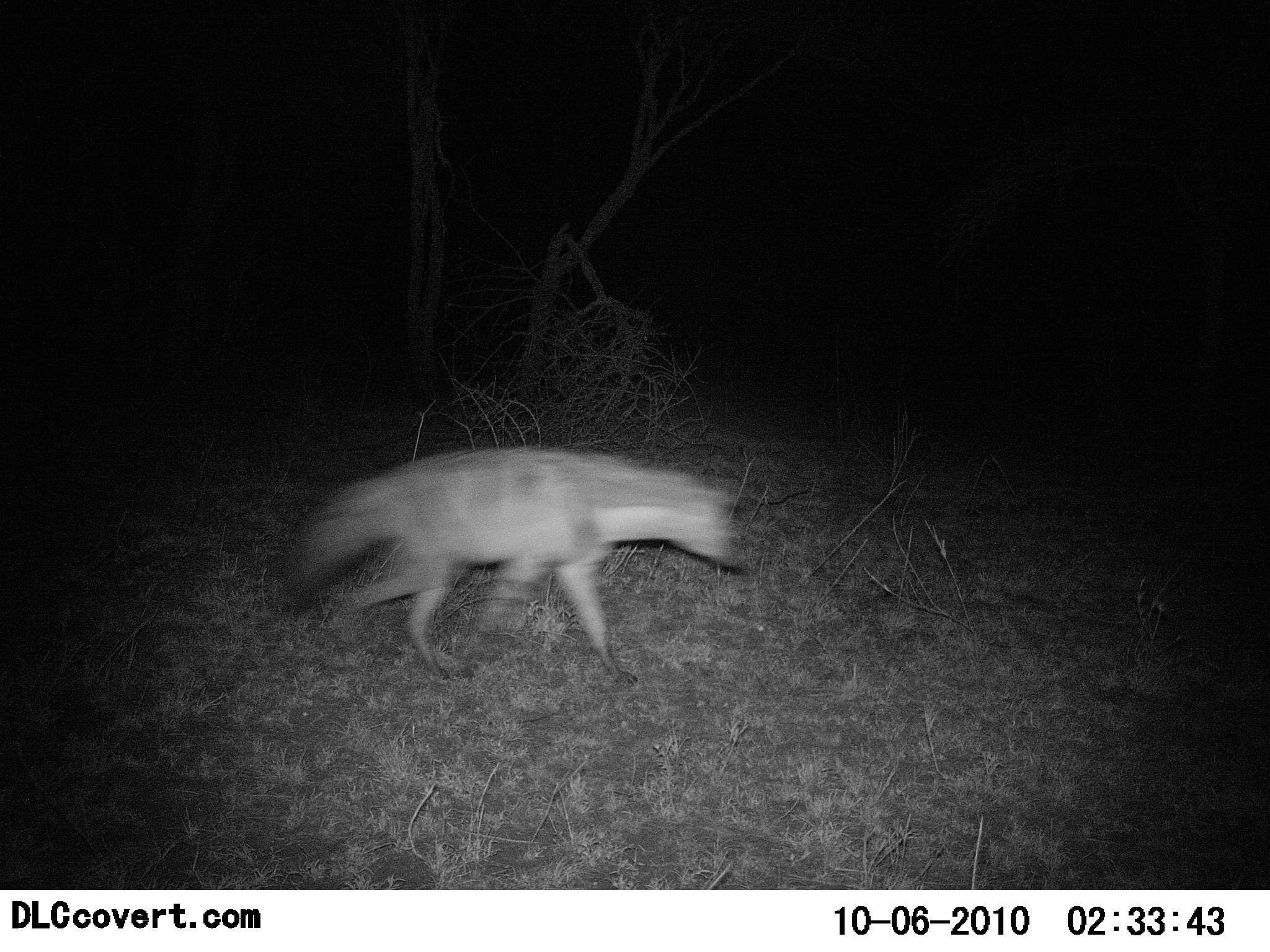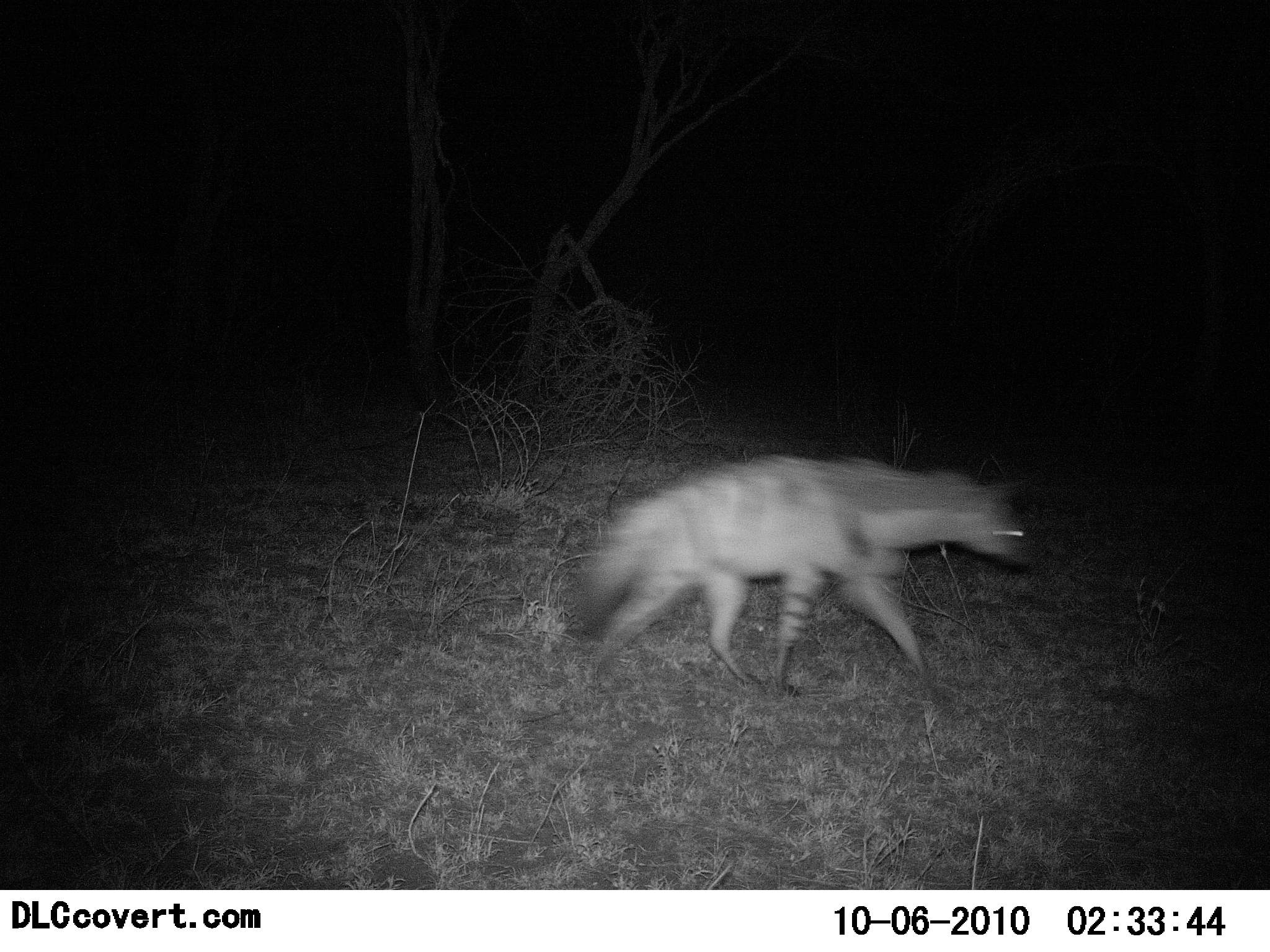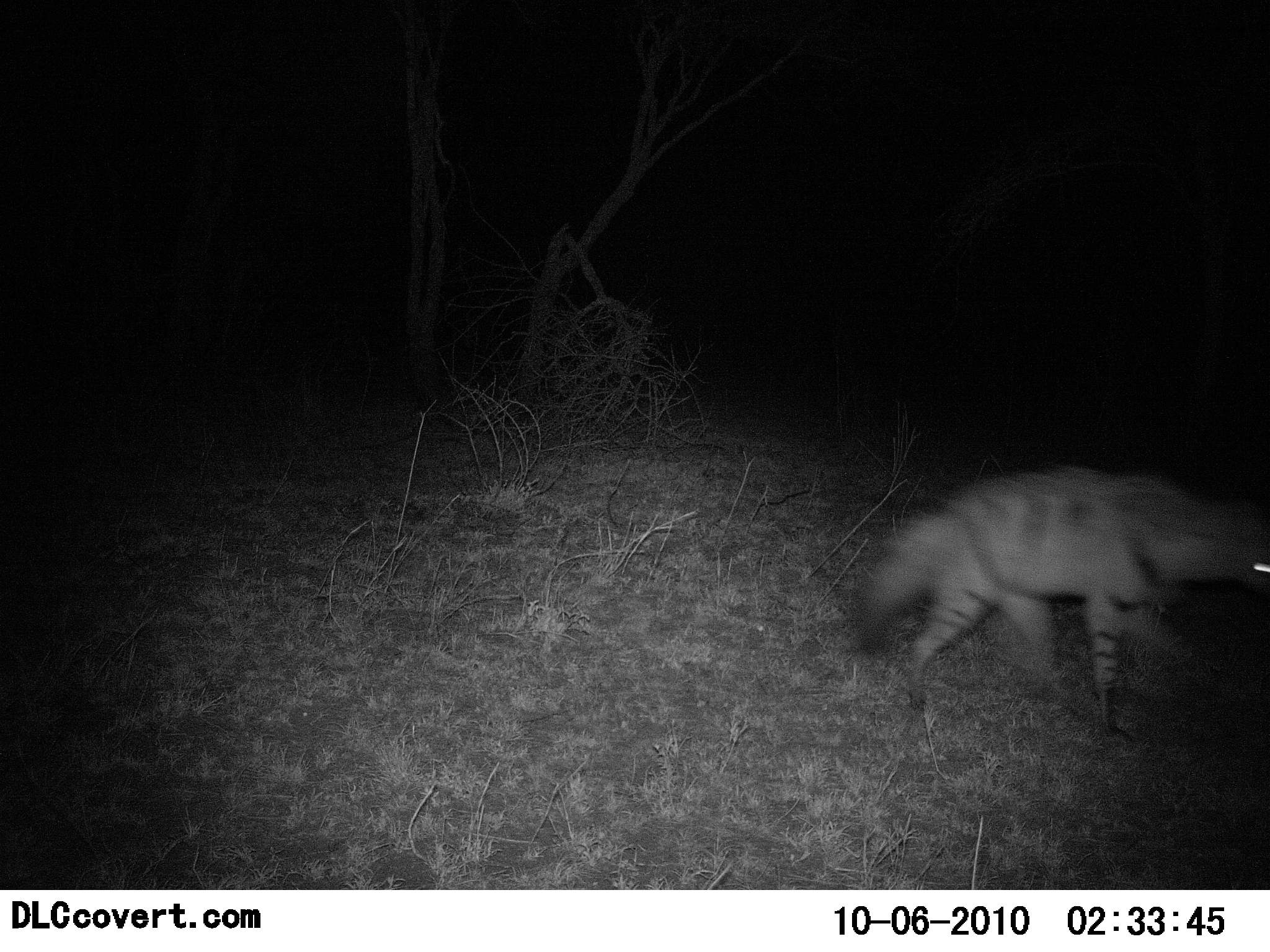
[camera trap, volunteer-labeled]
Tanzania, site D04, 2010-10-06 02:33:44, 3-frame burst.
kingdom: Animalia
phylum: Chordata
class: Mammalia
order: Carnivora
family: Hyaenidae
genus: Hyaena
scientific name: Hyaena hyaena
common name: striped hyena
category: hyenastriped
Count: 1.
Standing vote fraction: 0%.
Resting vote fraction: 0%.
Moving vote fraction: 100%.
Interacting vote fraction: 0%.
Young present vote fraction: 0%.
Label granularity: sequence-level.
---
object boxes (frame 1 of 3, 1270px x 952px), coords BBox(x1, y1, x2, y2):
animal: BBox(282, 444, 749, 685)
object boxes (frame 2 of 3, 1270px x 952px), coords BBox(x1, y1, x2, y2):
animal: BBox(569, 453, 1033, 697)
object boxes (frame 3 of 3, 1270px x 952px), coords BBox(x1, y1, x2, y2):
animal: BBox(851, 467, 1270, 745)